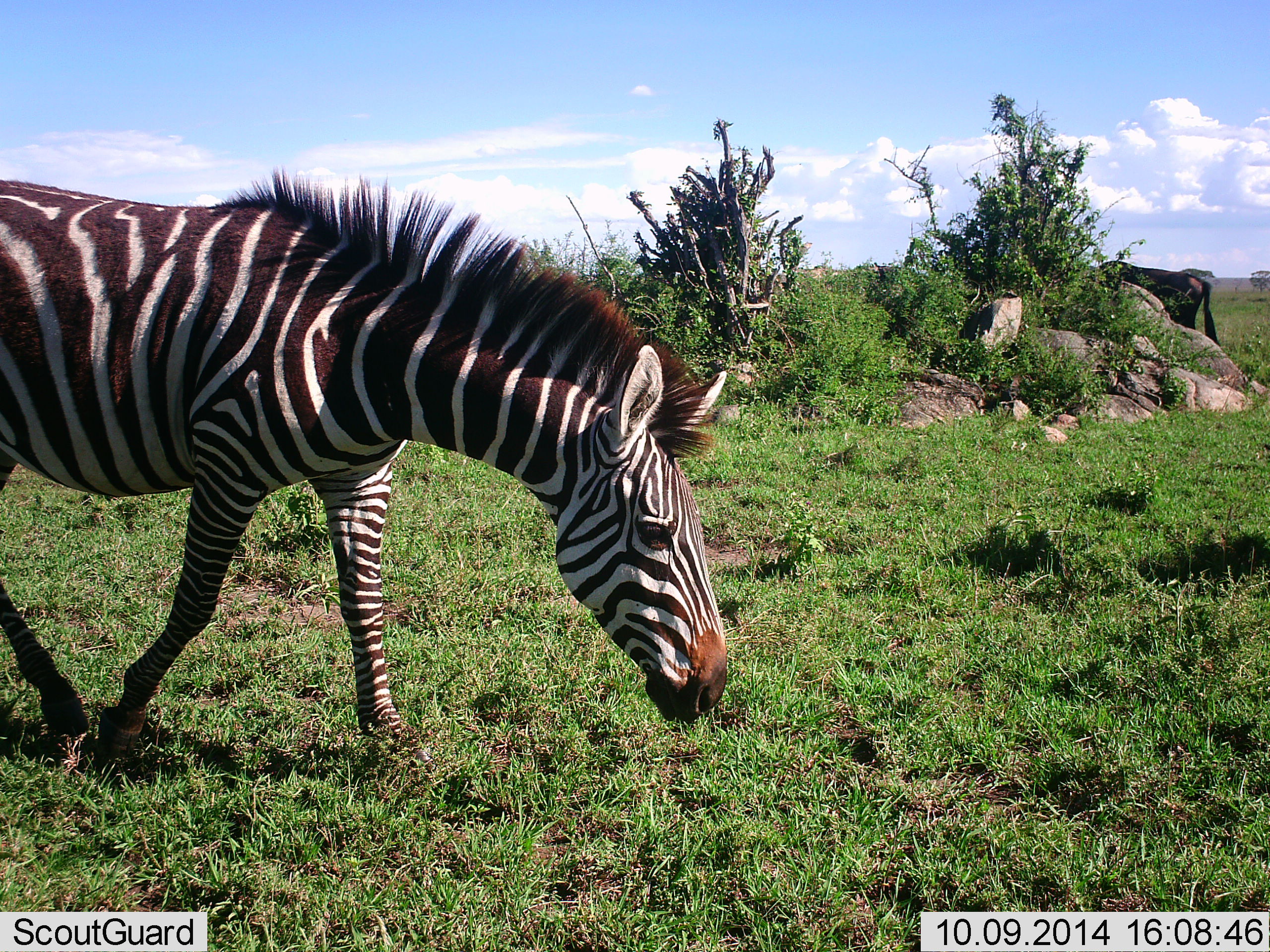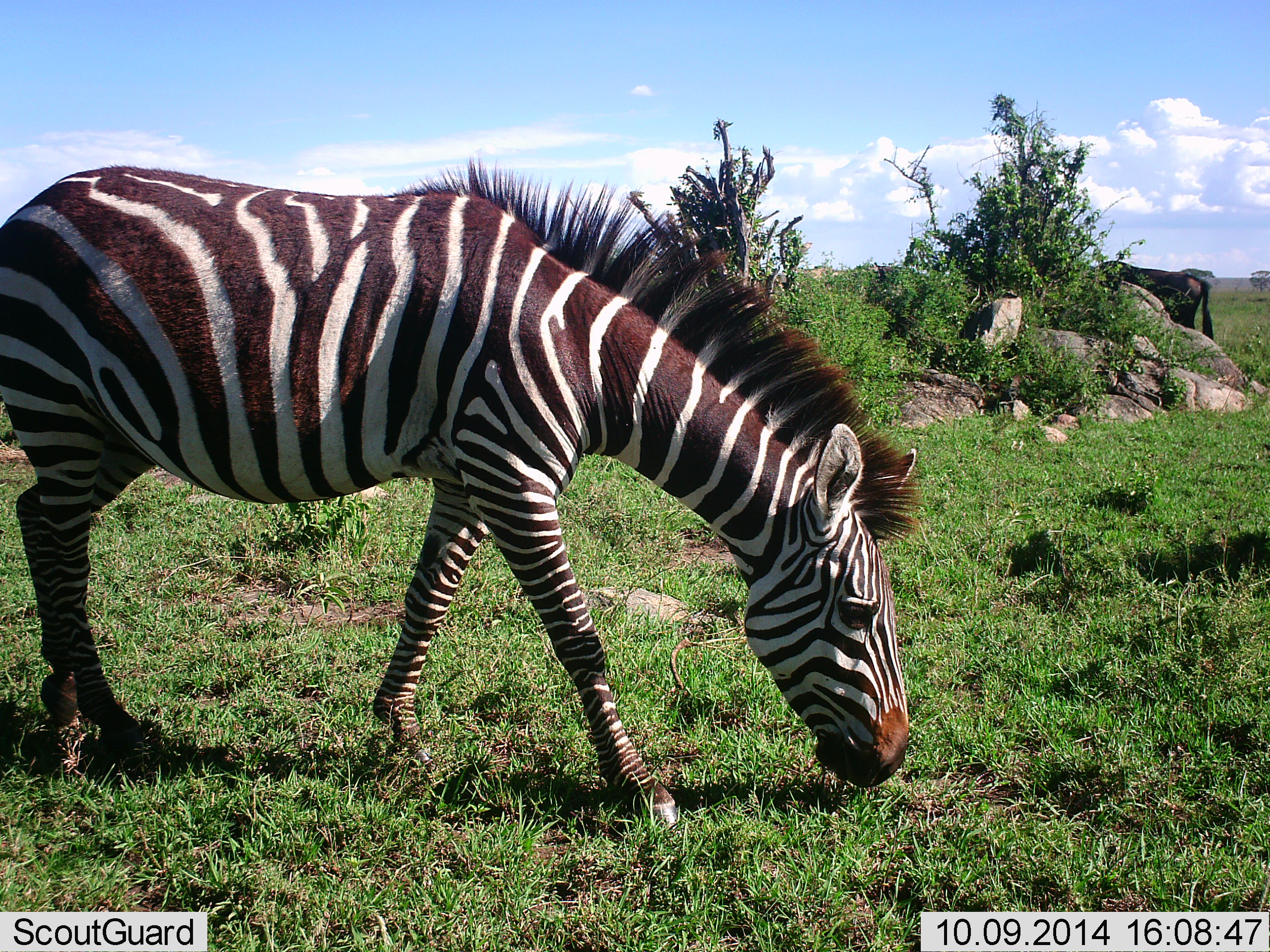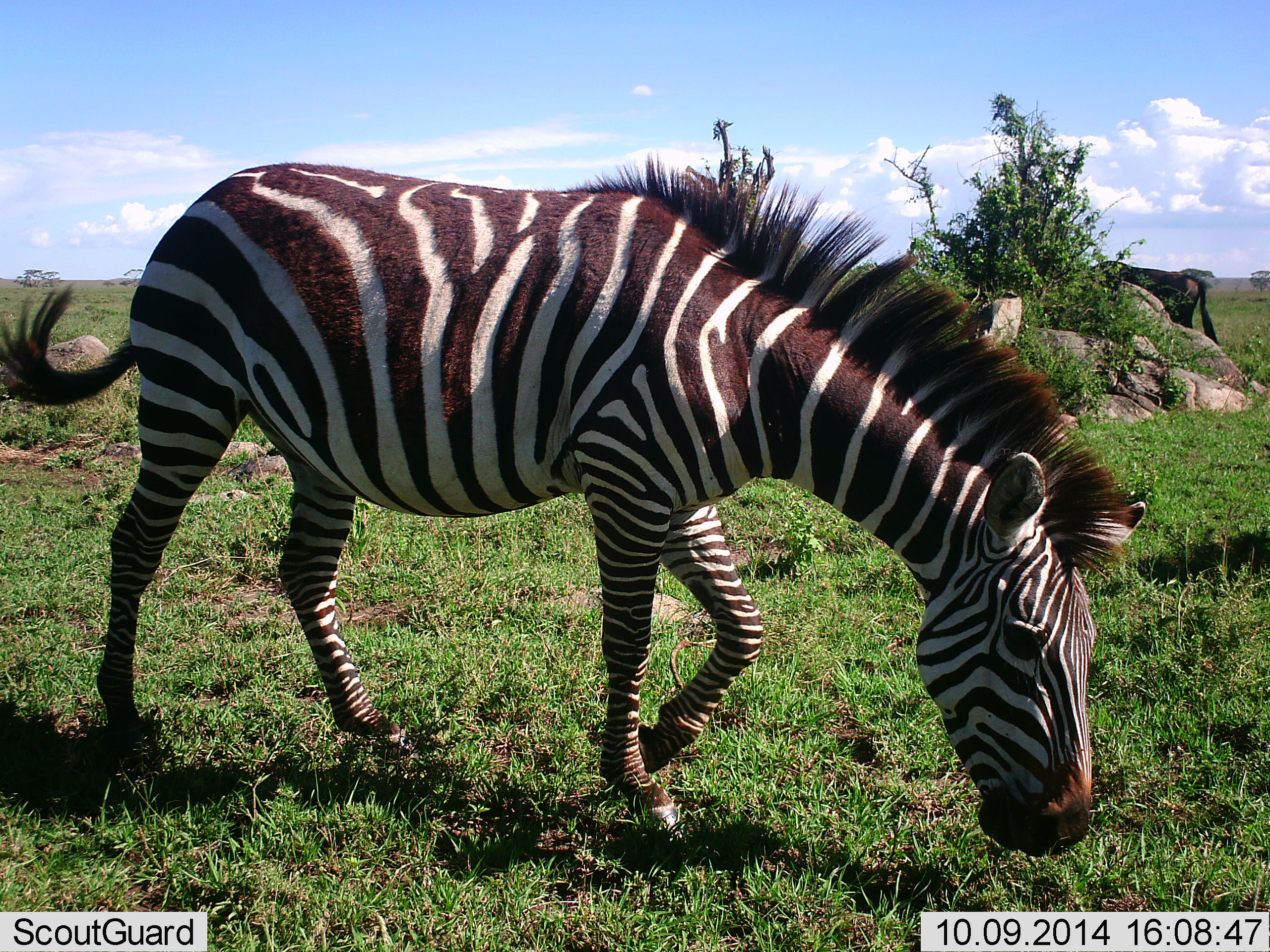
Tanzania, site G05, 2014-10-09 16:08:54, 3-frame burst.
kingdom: Animalia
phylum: Chordata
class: Mammalia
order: Artiodactyla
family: Bovidae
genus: Connochaetes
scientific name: Connochaetes taurinus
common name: blue wildebeest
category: wildebeest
Wildebeest (blue wildebeest) (Connochaetes taurinus), count 1. Behavior (volunteer vote fractions): standing 70%, resting 0%, moving 0%, interacting 0%. Young present (vote fraction): 0%. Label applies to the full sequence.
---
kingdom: Animalia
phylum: Chordata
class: Mammalia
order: Perissodactyla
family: Equidae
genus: Equus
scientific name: Equus quagga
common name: plains zebra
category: zebra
Zebra (plains zebra) (Equus quagga), count 1. Behavior (volunteer vote fractions): standing 21%, resting 0%, moving 43%, interacting 0%. Young present (vote fraction): 0%. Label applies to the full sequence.